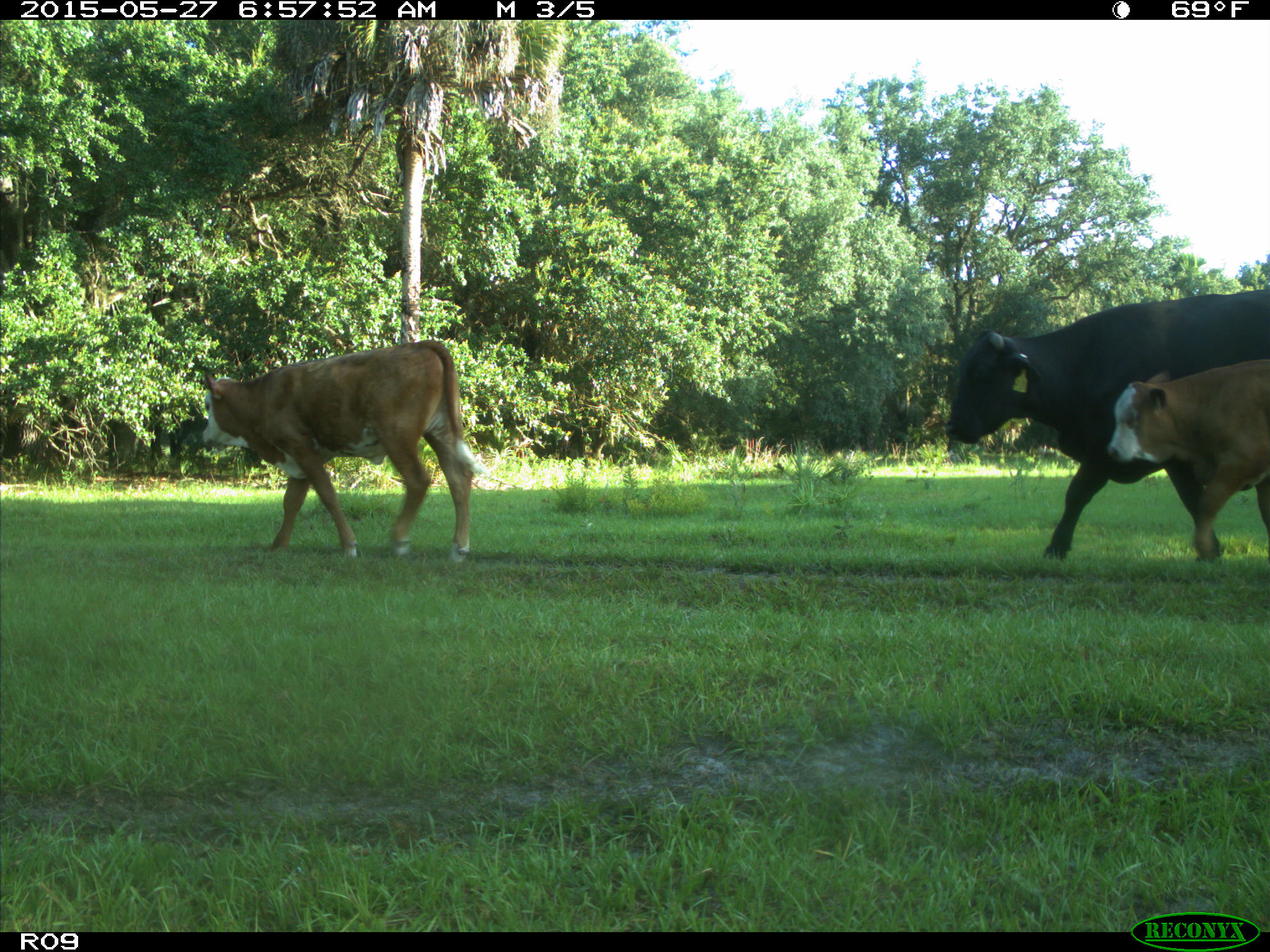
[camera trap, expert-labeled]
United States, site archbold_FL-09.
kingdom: Animalia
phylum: Chordata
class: Mammalia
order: Artiodactyla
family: Bovidae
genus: Bos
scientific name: Bos taurus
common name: domestic cow